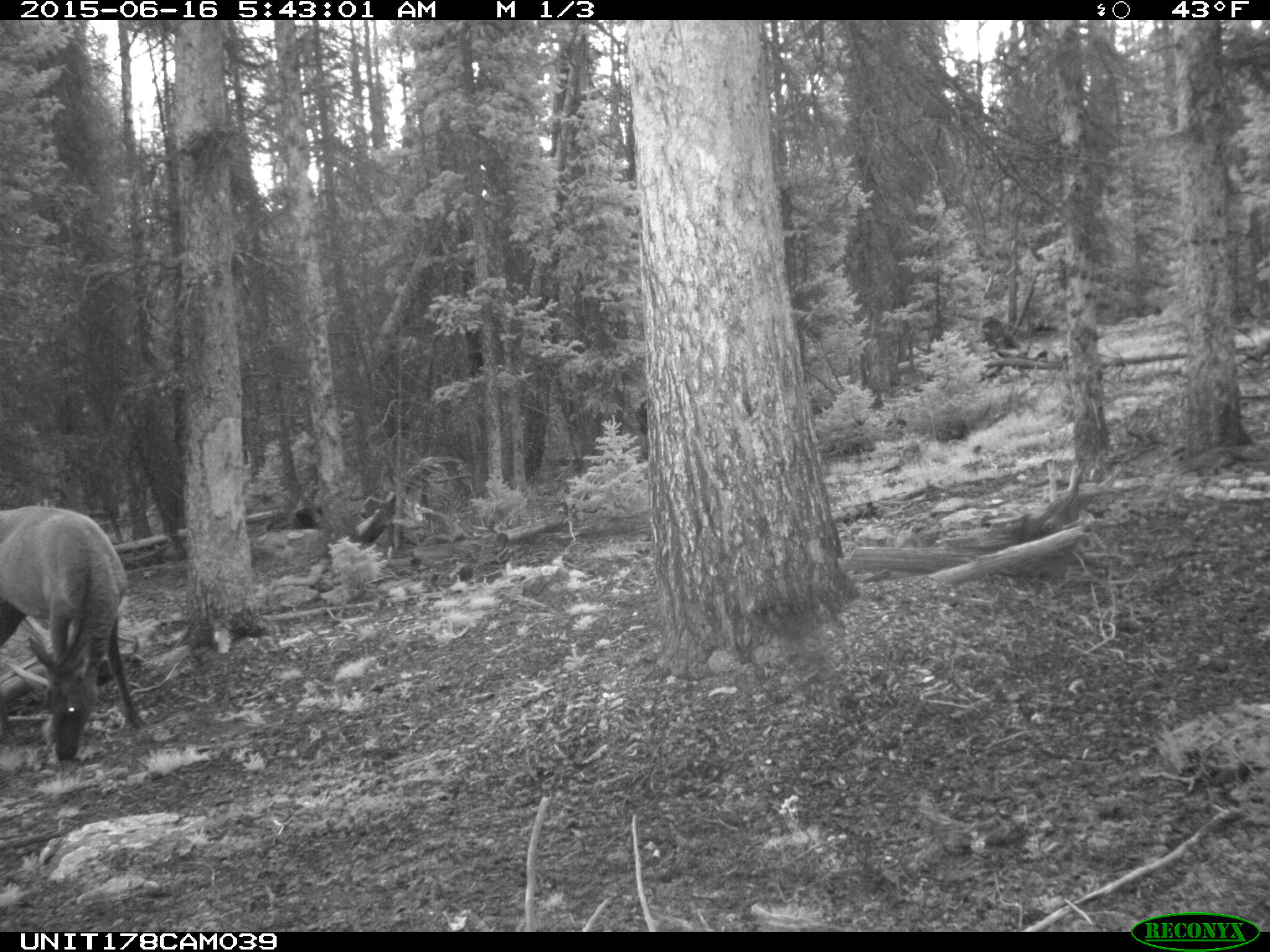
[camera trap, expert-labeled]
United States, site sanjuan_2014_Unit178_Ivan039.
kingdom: Animalia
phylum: Chordata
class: Mammalia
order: Artiodactyla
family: Cervidae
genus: Cervus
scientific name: Cervus elaphus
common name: red deer